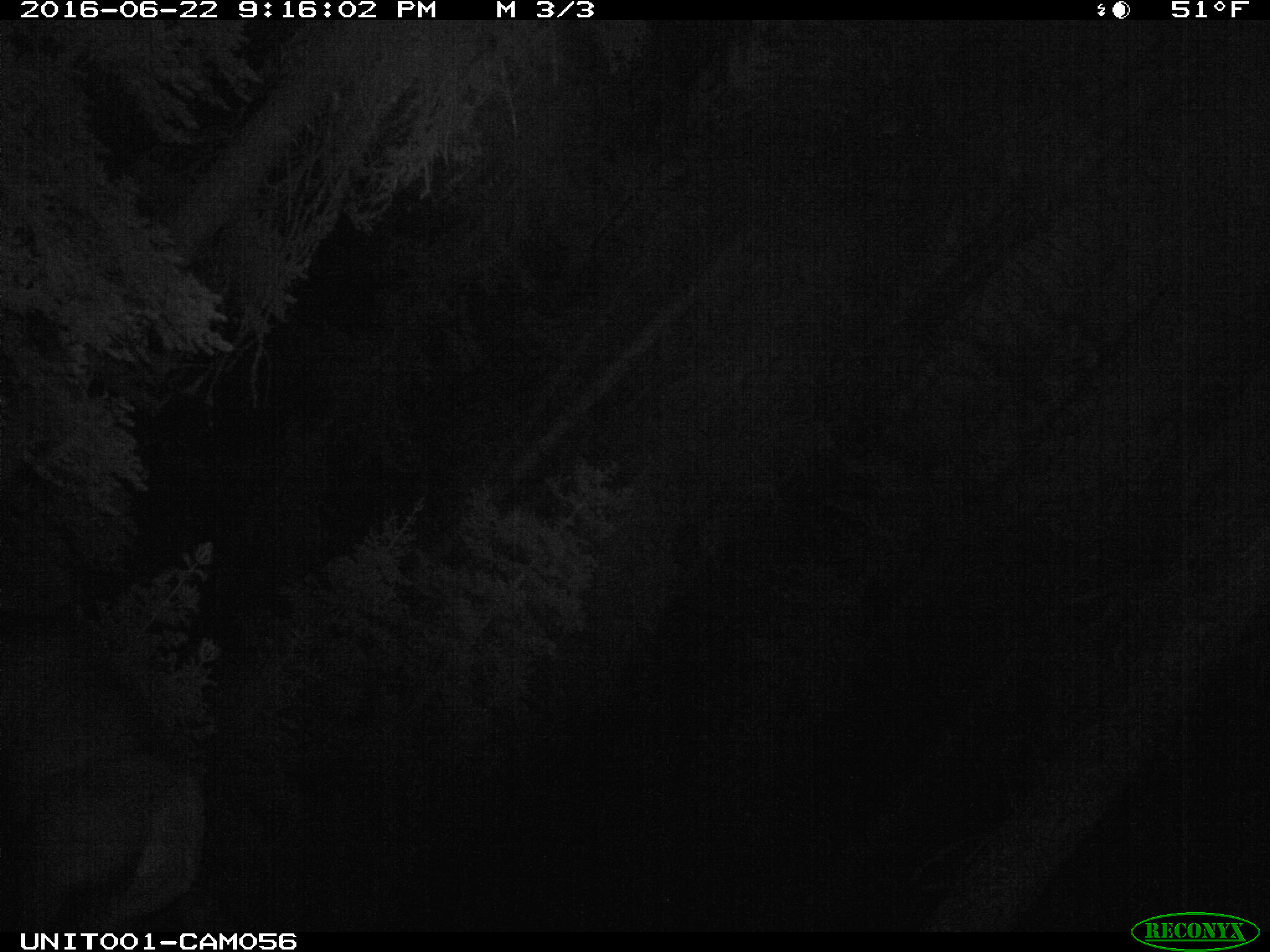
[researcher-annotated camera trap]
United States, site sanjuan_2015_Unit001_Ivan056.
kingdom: Animalia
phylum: Chordata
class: Mammalia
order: Artiodactyla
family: Cervidae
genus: Cervus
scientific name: Cervus elaphus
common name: red deer